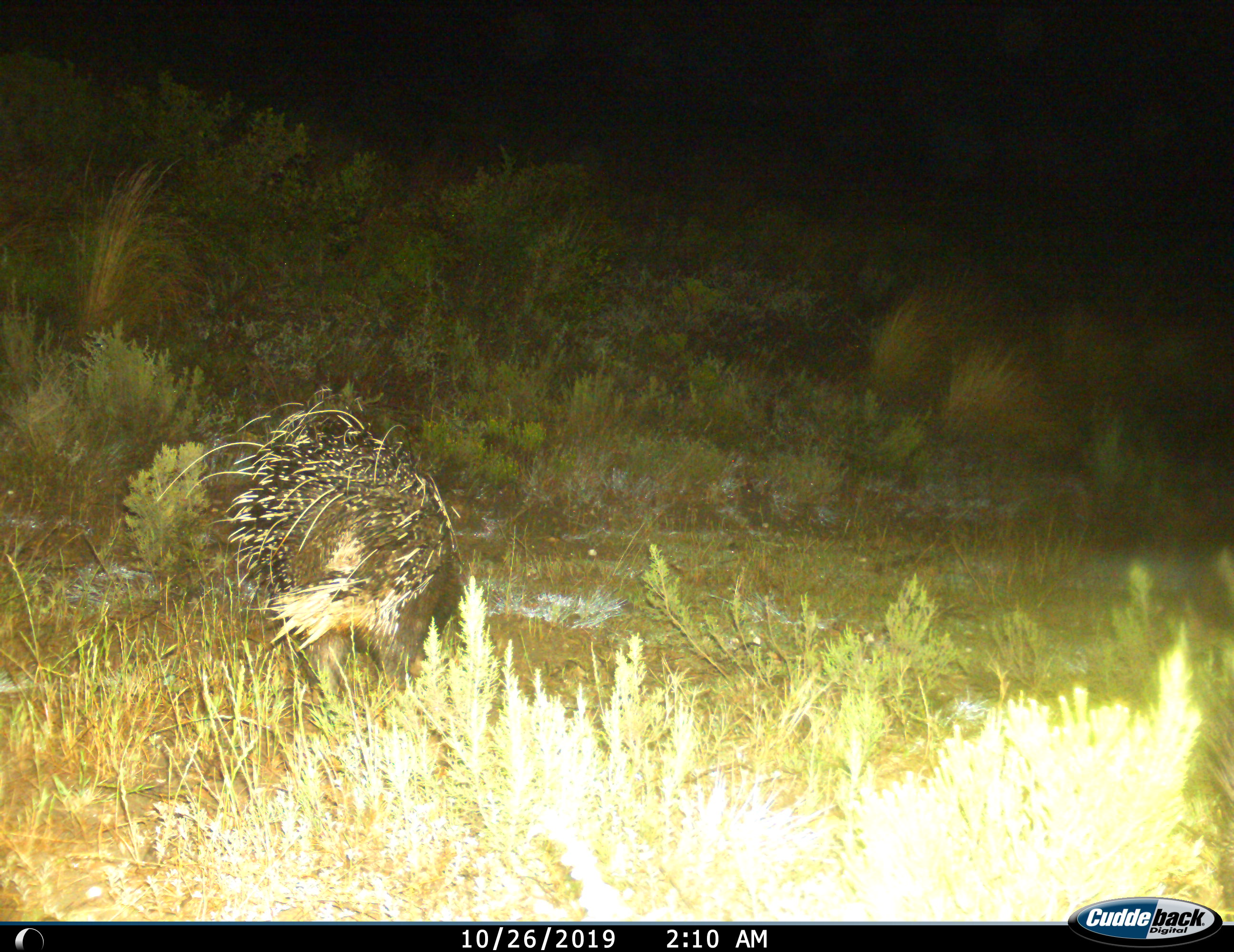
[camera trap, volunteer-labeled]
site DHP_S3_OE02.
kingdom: Animalia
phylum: Chordata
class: Mammalia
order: Rodentia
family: Hystricidae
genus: Hystrix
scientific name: Hystrix cristata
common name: crested porcupine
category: porcupine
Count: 1.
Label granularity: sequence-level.